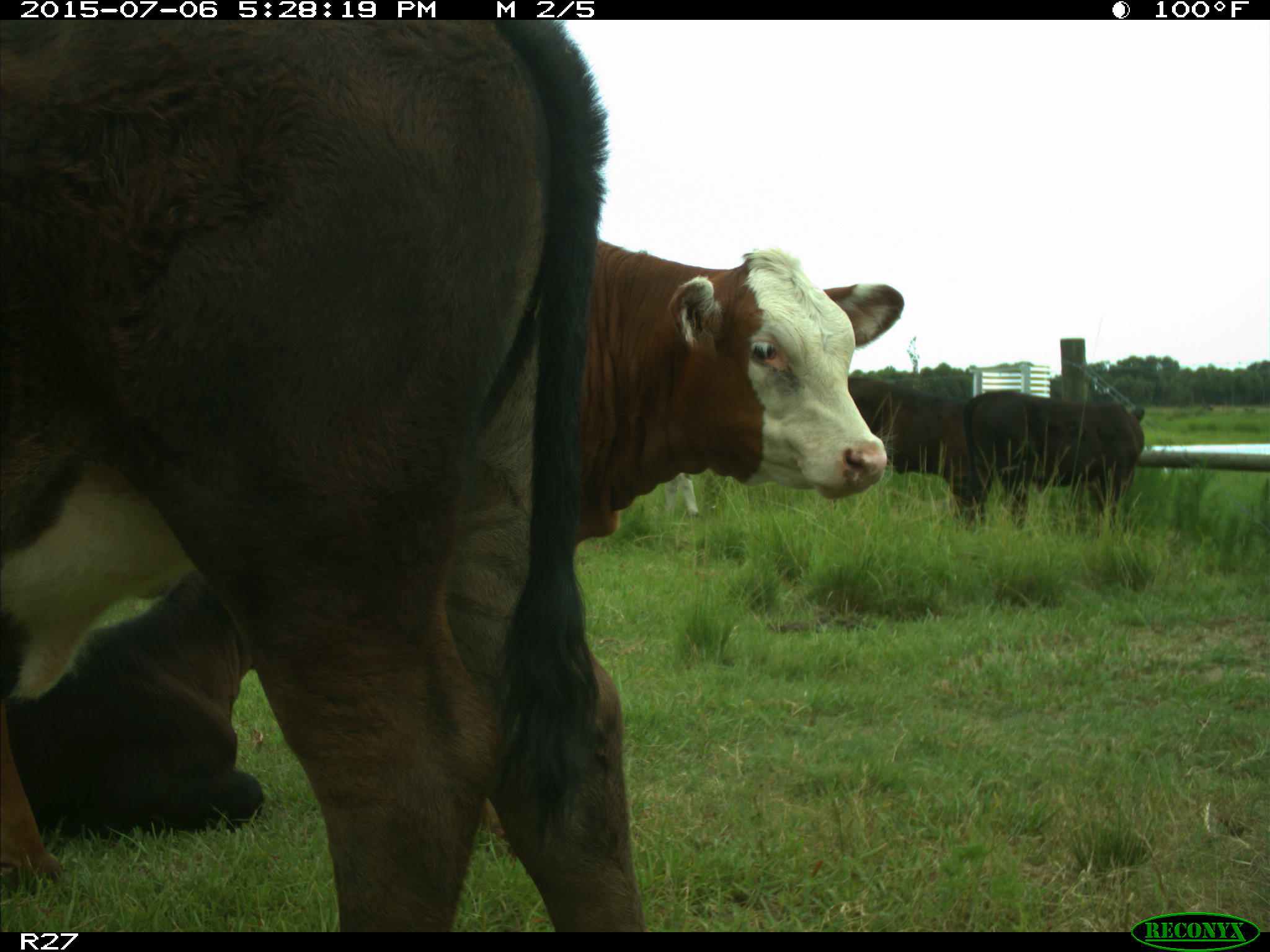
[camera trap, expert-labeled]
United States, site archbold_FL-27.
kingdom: Animalia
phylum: Chordata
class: Mammalia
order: Artiodactyla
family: Bovidae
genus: Bos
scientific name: Bos taurus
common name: domestic cow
Bos taurus (domestic cow).